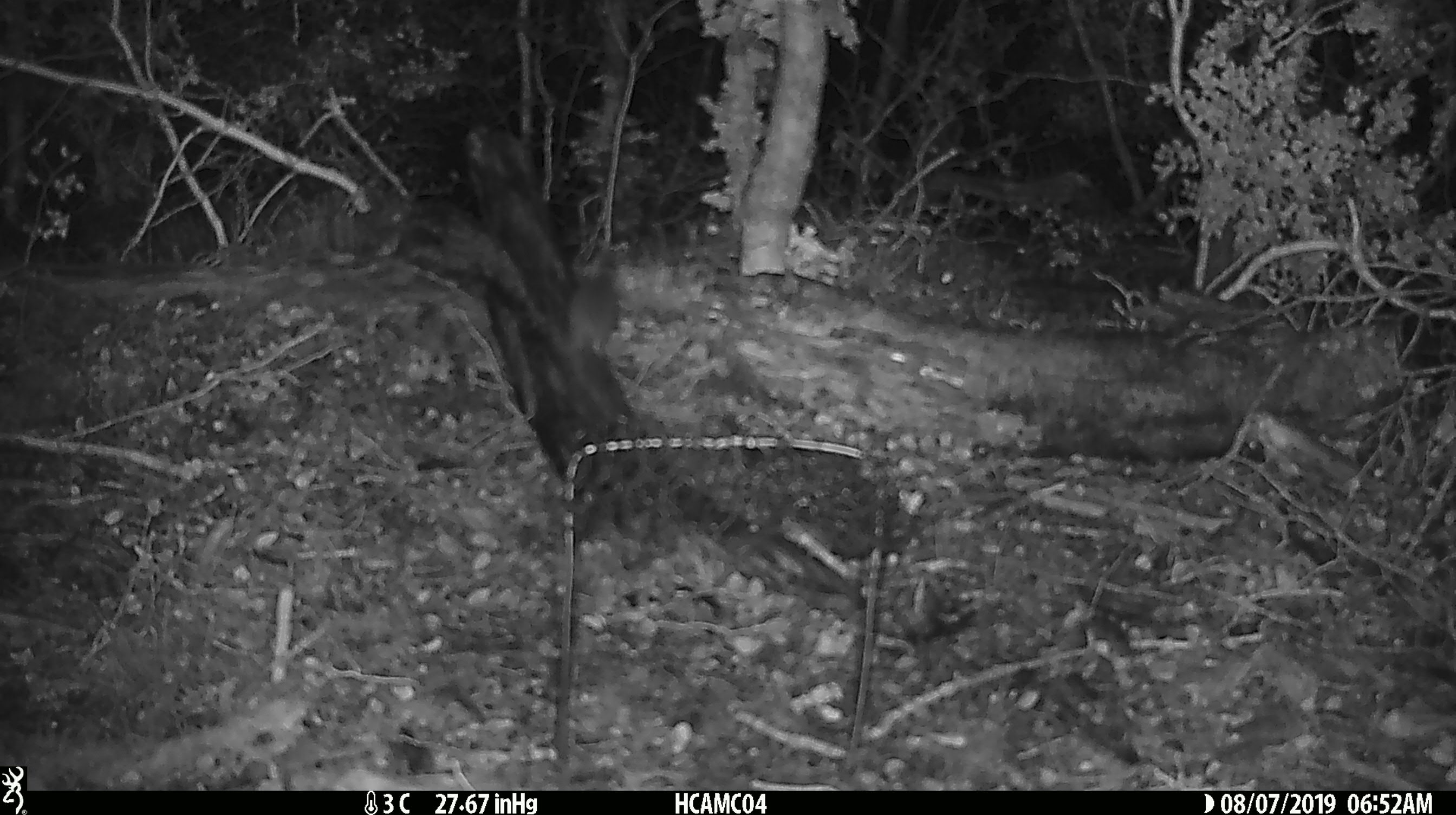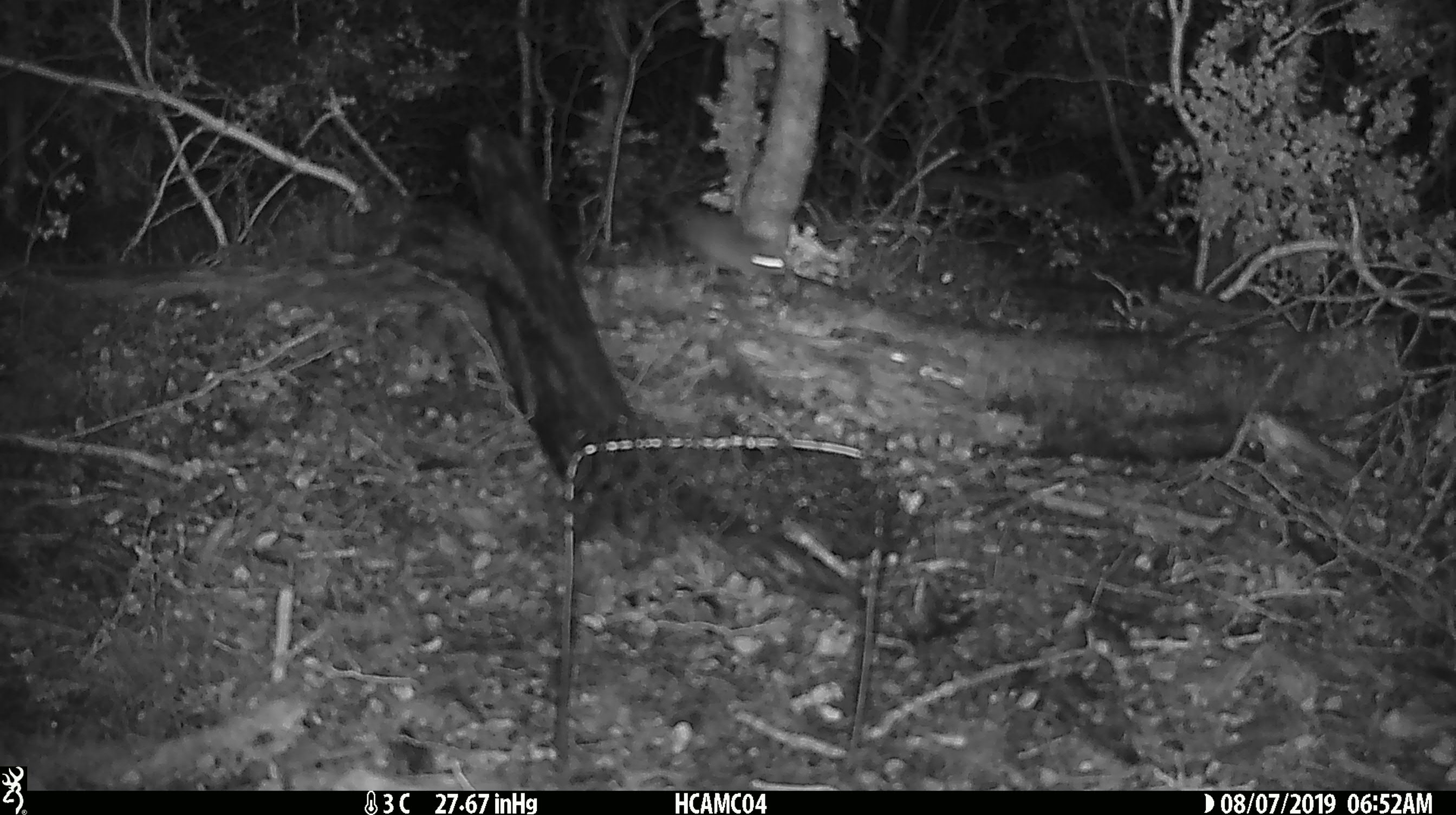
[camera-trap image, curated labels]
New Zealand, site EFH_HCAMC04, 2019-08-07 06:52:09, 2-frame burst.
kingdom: Animalia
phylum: Chordata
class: Mammalia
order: Rodentia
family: Muridae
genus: Mus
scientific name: Mus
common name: mouse